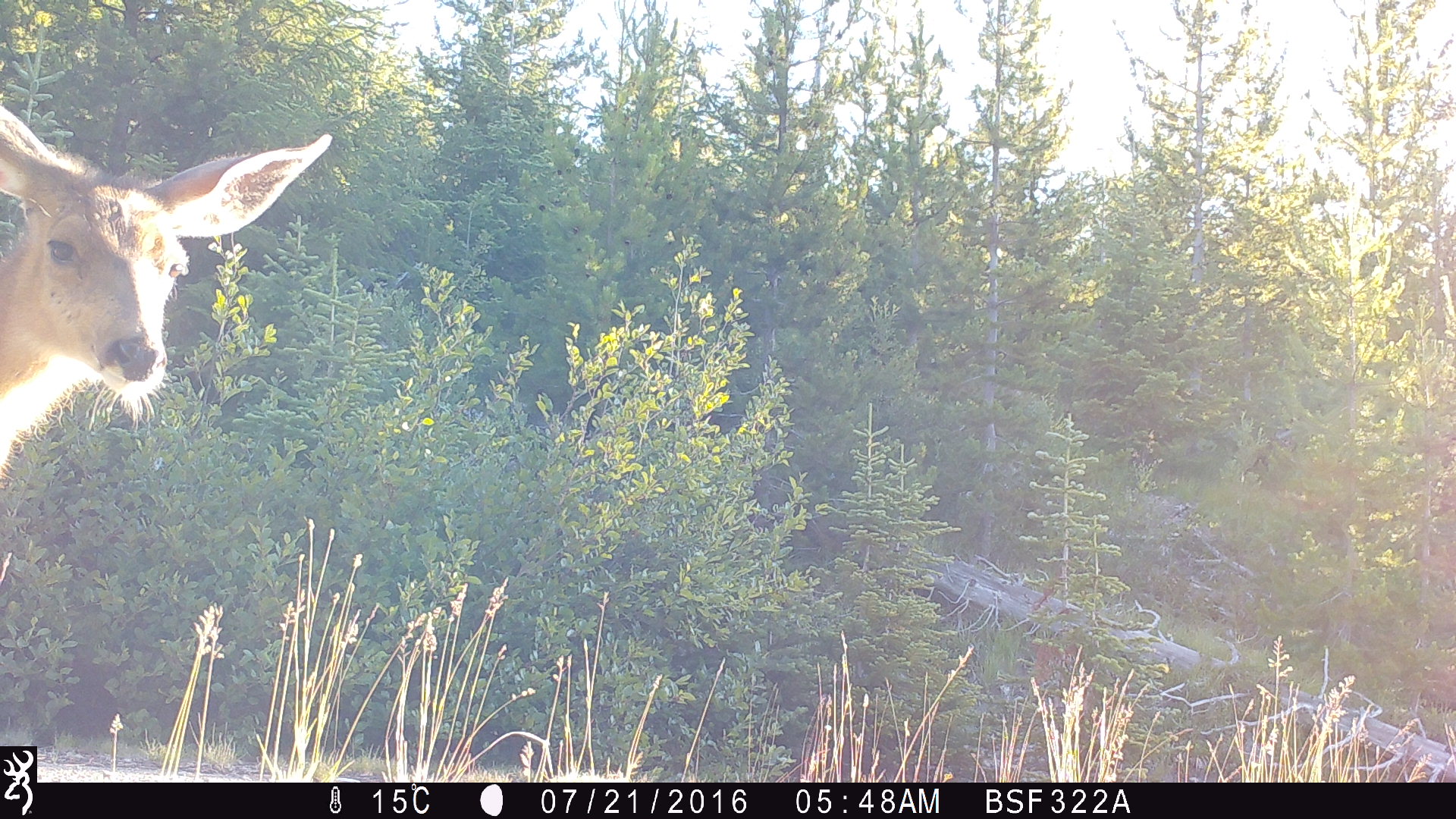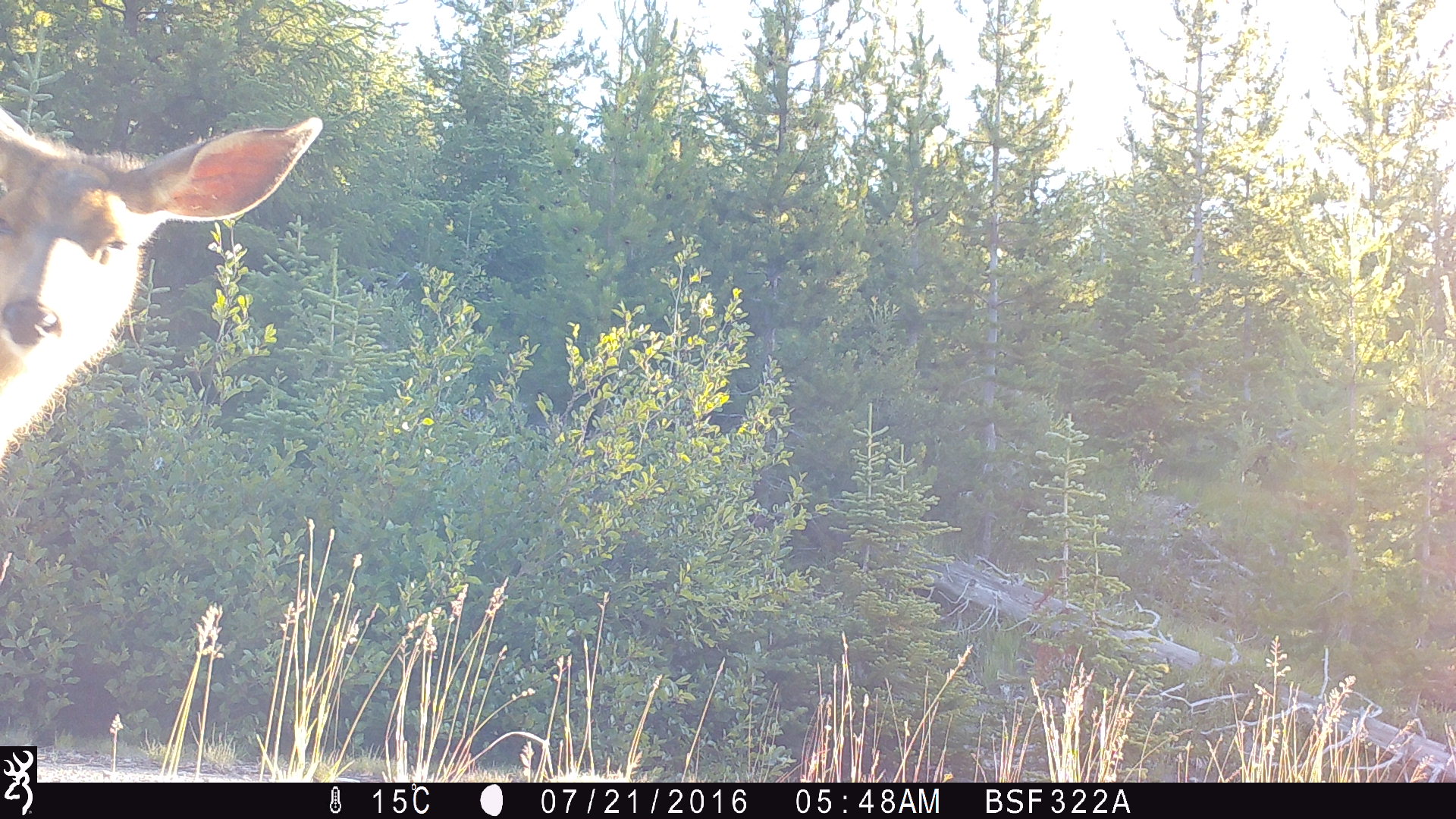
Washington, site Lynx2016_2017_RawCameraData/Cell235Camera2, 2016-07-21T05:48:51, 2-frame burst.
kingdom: Animalia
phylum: Chordata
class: Mammalia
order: Artiodactyla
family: Cervidae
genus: Odocoileus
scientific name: Odocoileus hemionus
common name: mule deer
Odocoileus hemionus (mule deer). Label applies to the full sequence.